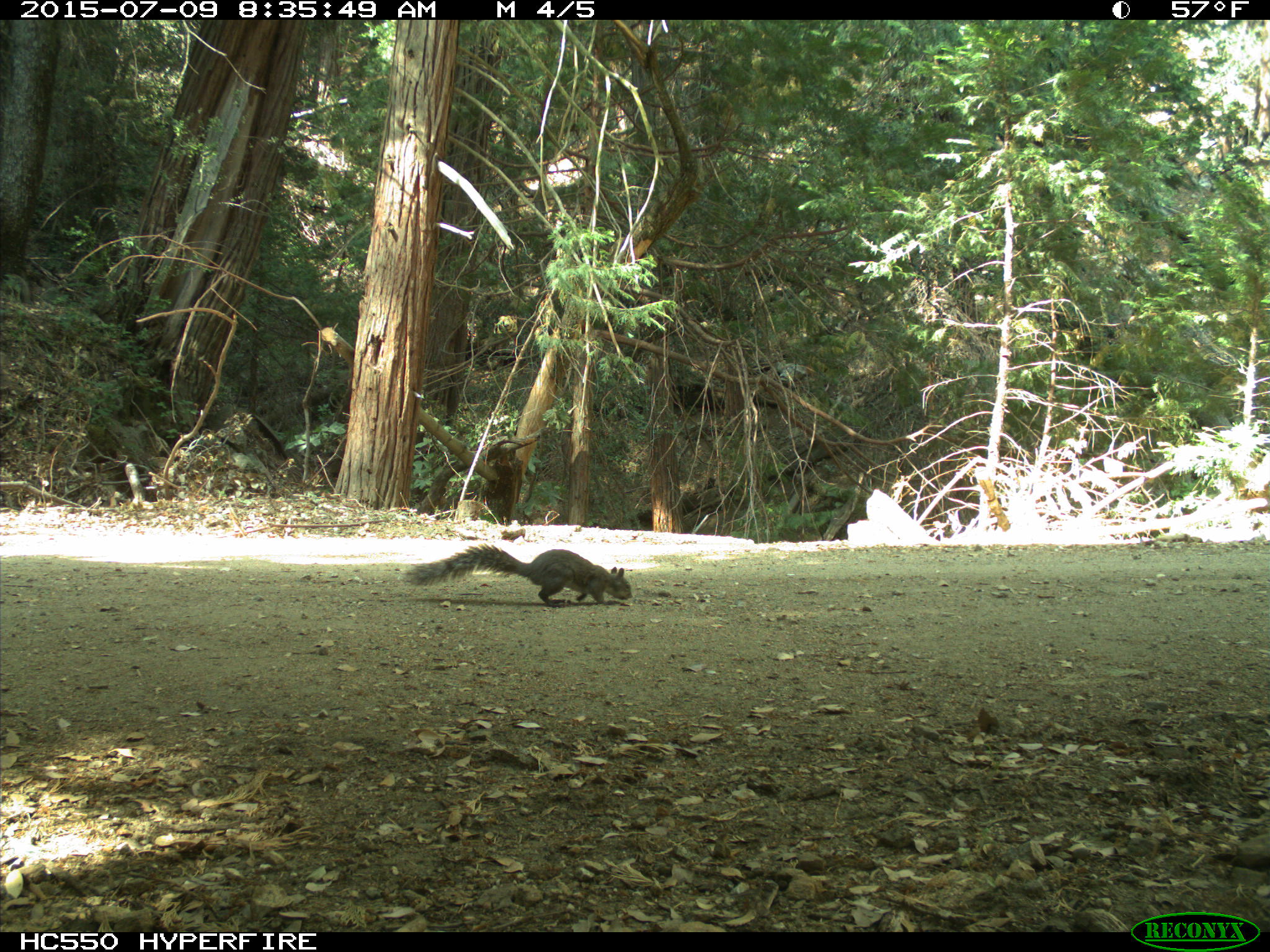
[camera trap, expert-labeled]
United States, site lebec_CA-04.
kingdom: Animalia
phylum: Chordata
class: Mammalia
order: Rodentia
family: Sciuridae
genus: Sciurus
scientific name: Sciurus carolinensis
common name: eastern gray squirrel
Sciurus carolinensis (eastern gray squirrel).